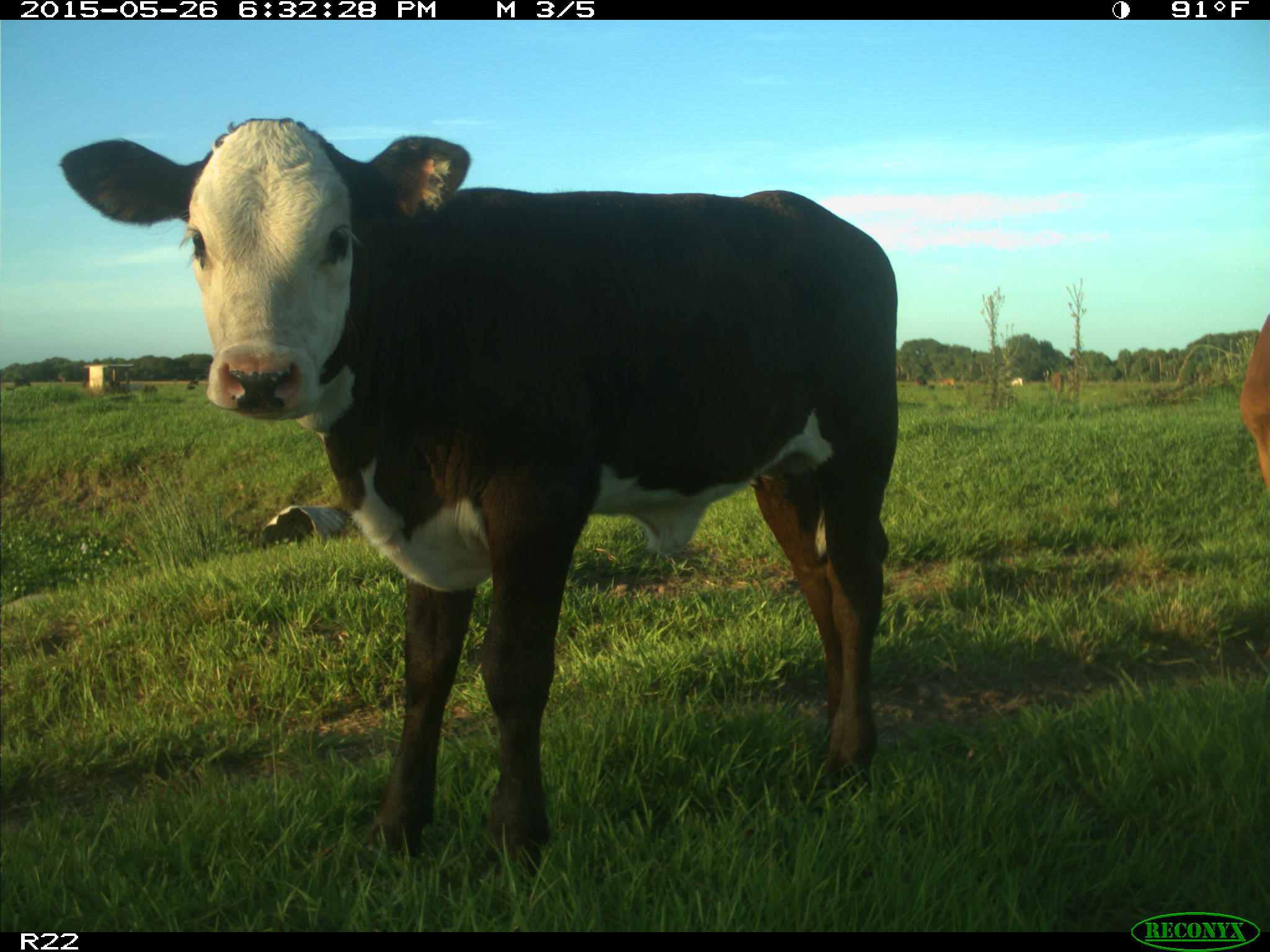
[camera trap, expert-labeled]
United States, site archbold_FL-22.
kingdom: Animalia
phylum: Chordata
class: Mammalia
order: Artiodactyla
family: Bovidae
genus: Bos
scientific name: Bos taurus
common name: domestic cow